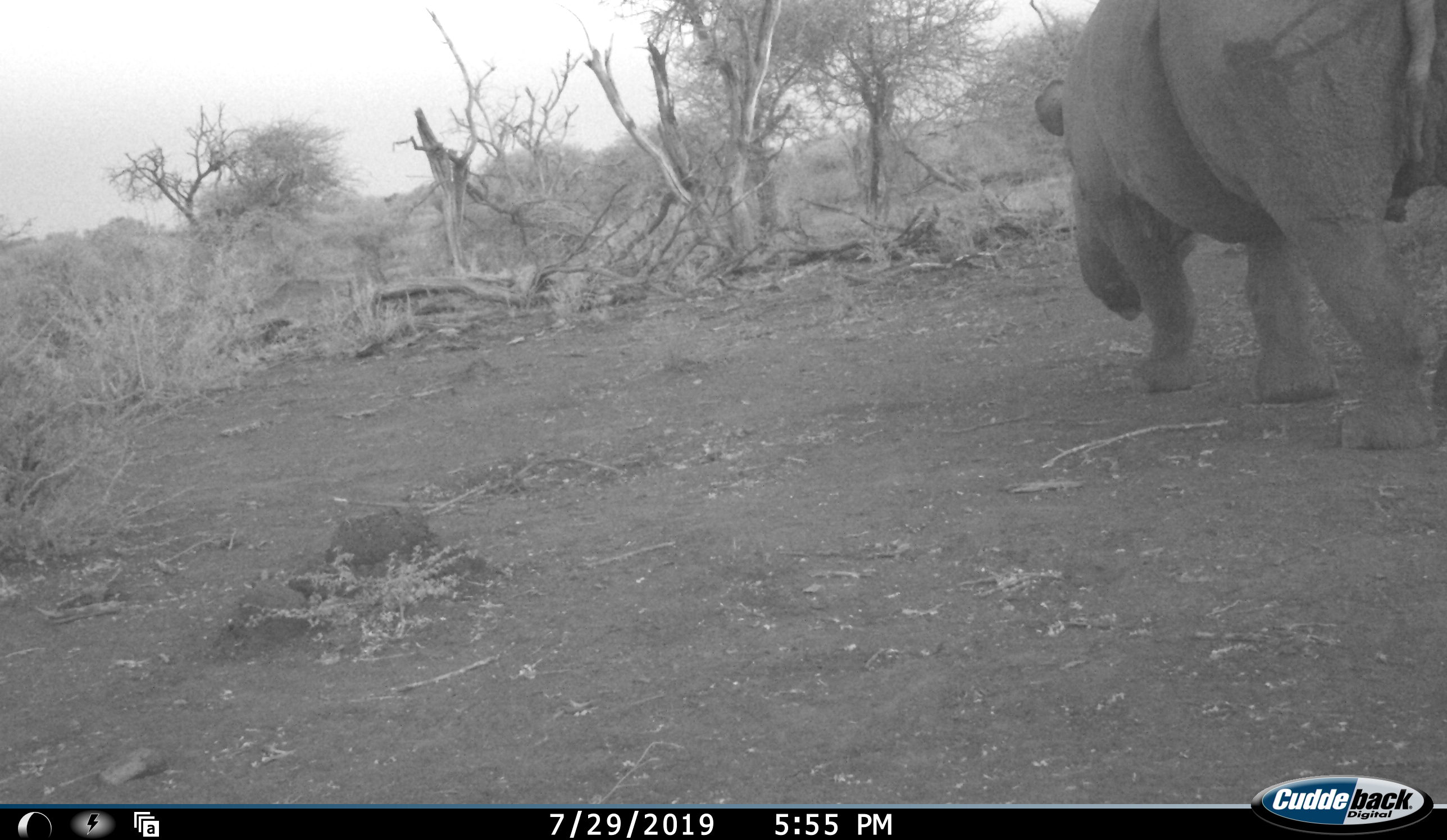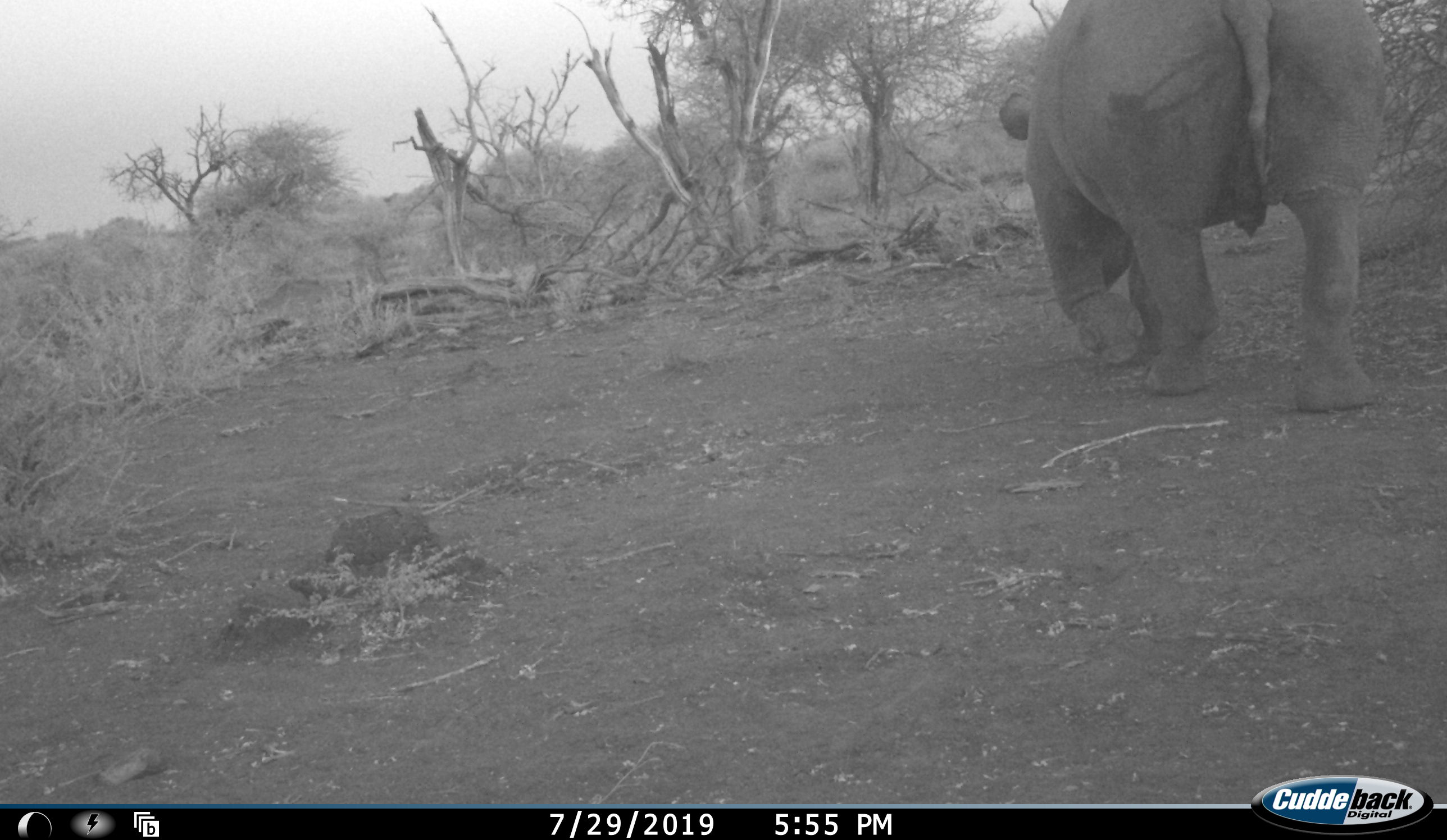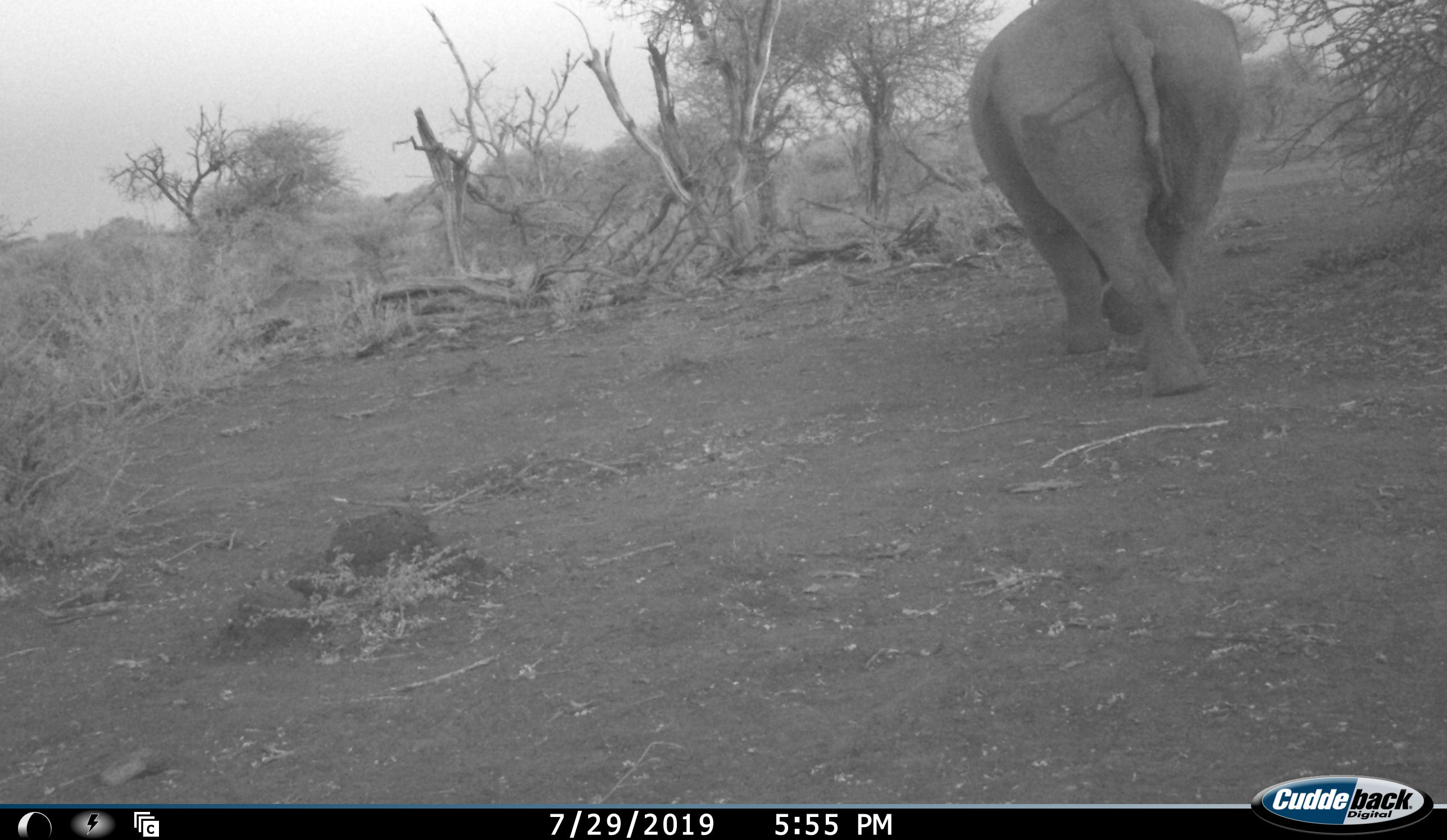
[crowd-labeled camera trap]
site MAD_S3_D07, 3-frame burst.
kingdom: Animalia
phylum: Chordata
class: Mammalia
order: Perissodactyla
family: Rhinocerotidae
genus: Diceros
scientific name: Diceros bicornis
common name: black rhinoceros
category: rhinocerosblack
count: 1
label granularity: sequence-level